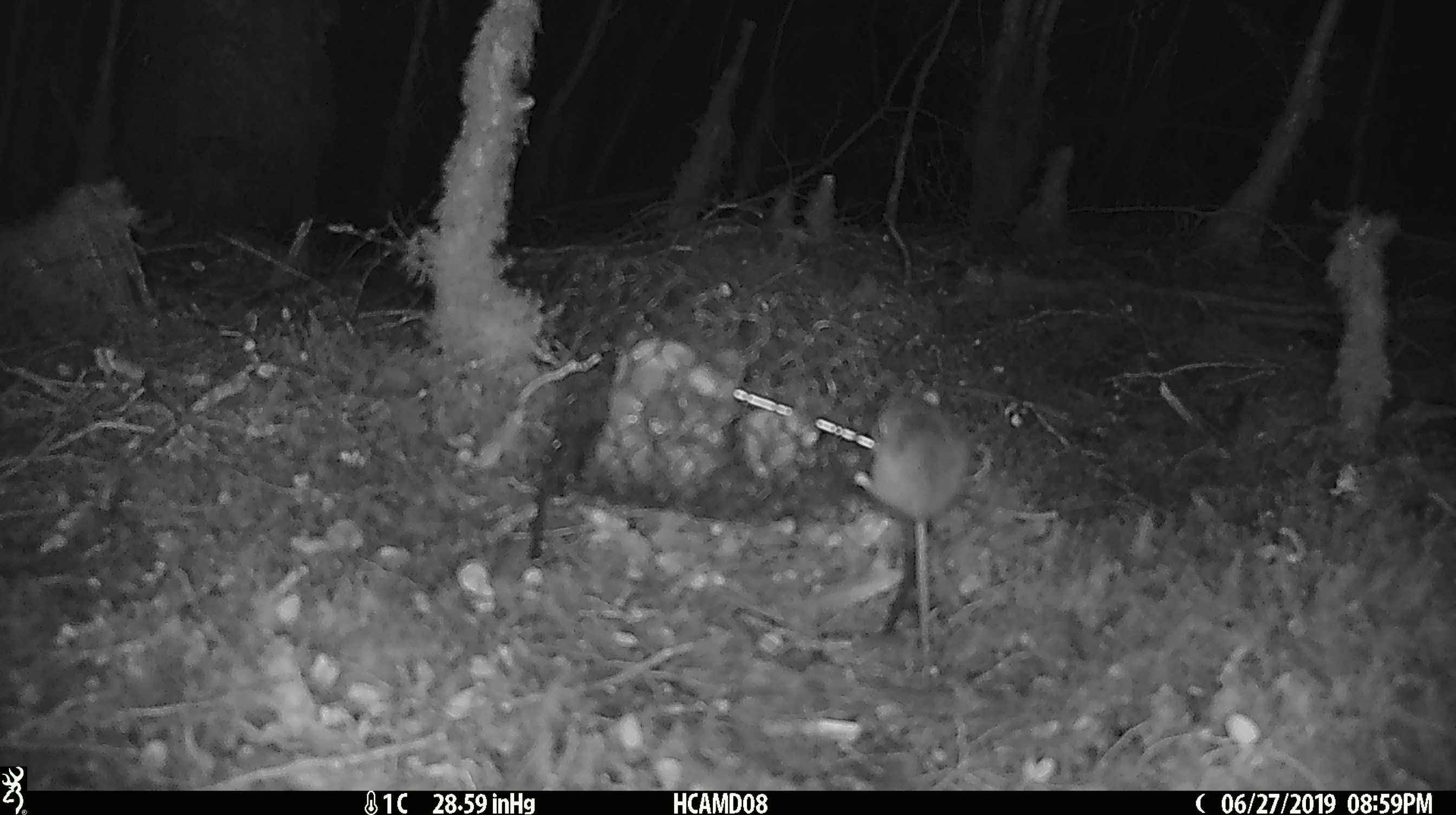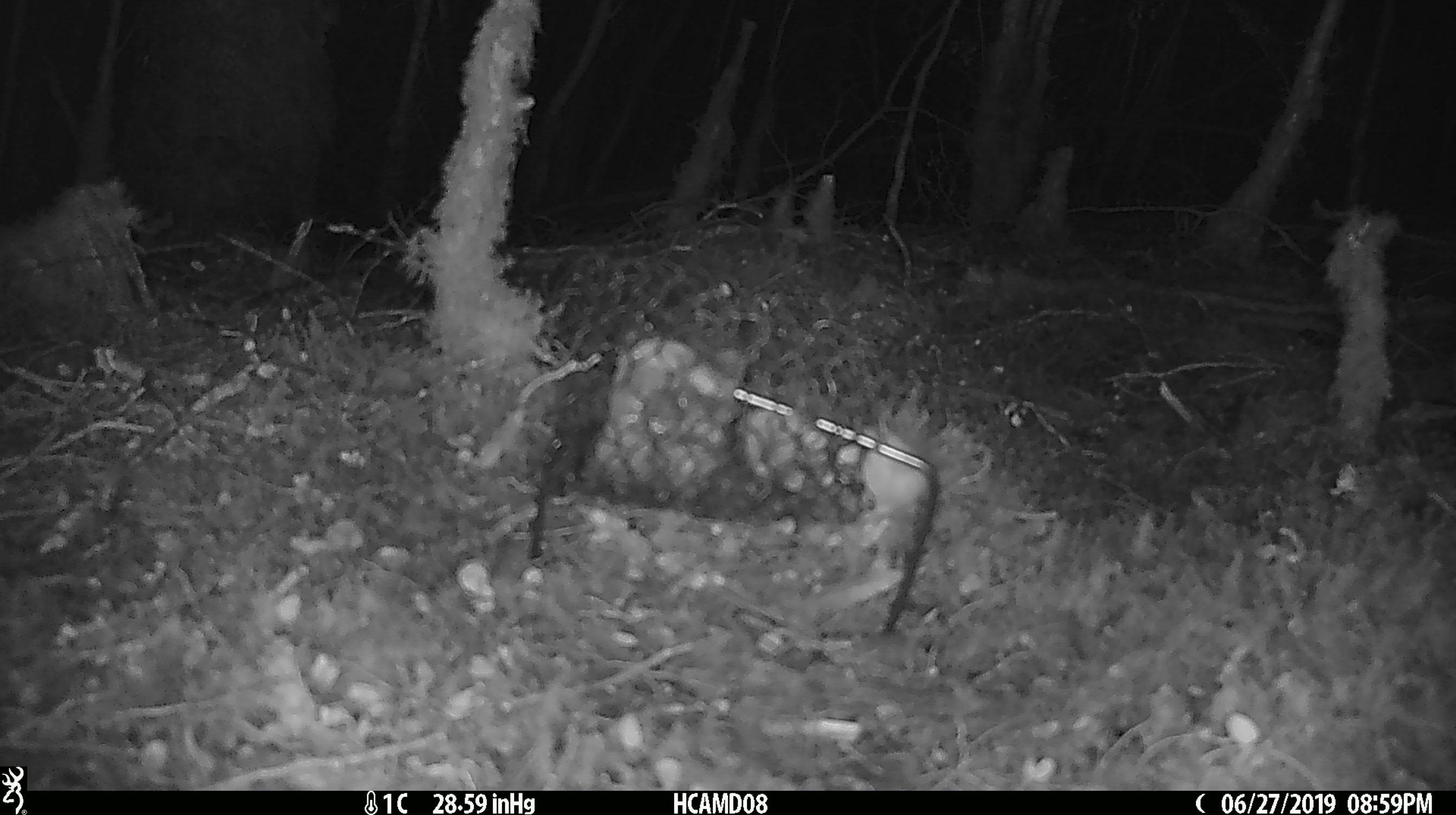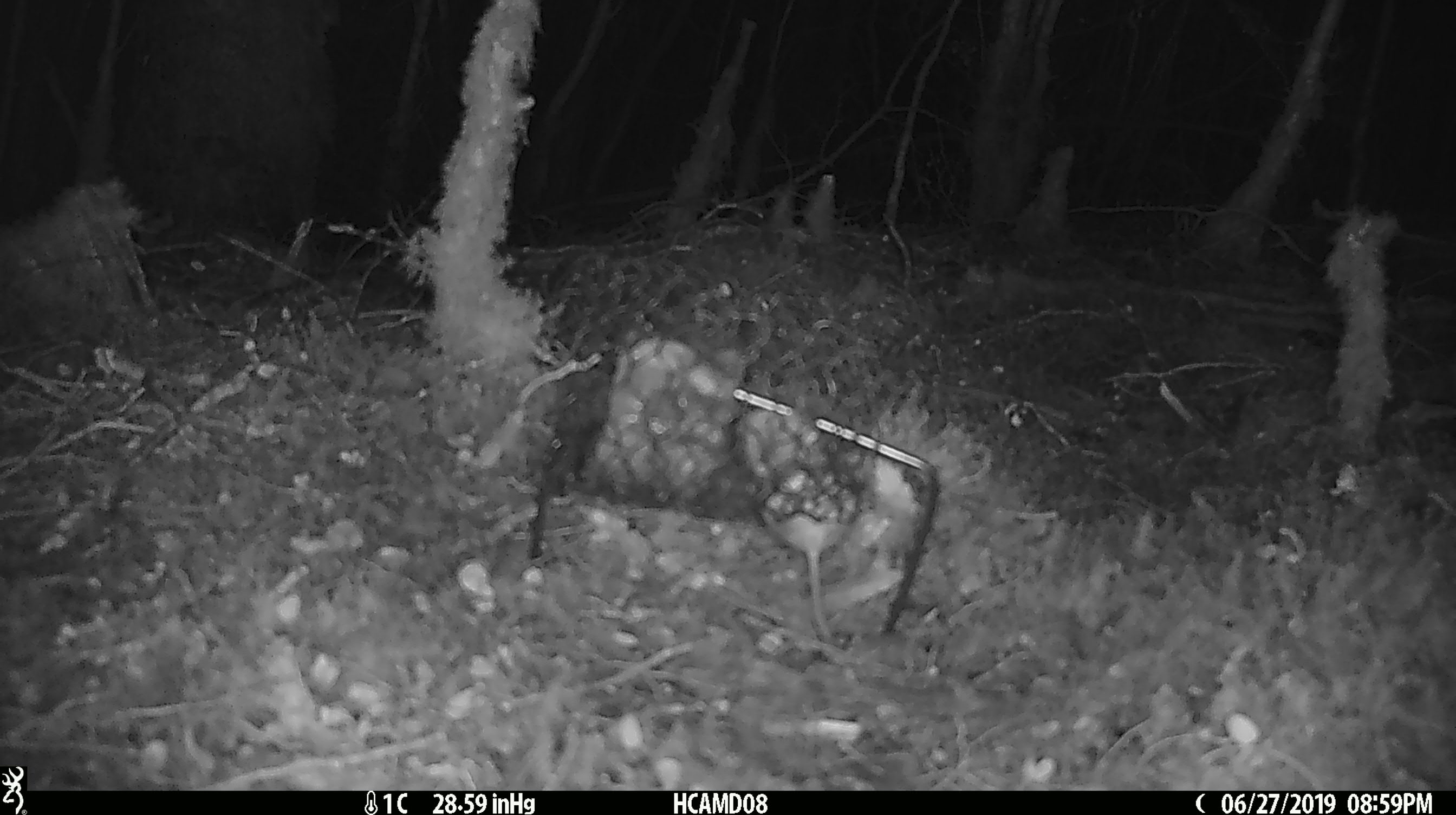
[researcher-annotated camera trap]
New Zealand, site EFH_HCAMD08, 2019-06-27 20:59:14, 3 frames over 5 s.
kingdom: Animalia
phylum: Chordata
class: Mammalia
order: Rodentia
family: Muridae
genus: Mus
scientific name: Mus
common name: mouse